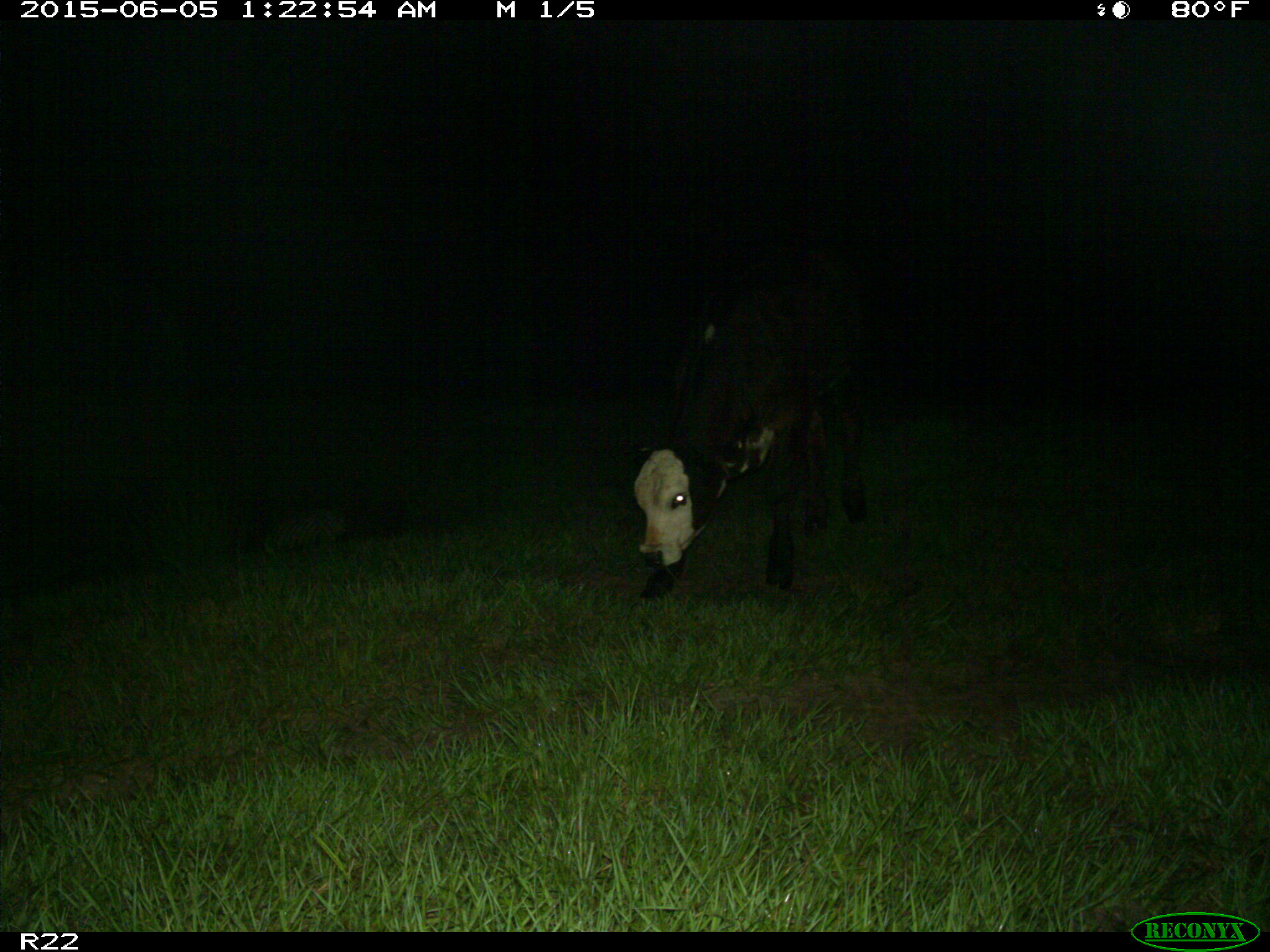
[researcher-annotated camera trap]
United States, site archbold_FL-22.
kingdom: Animalia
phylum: Chordata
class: Mammalia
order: Artiodactyla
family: Bovidae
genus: Bos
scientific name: Bos taurus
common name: domestic cow